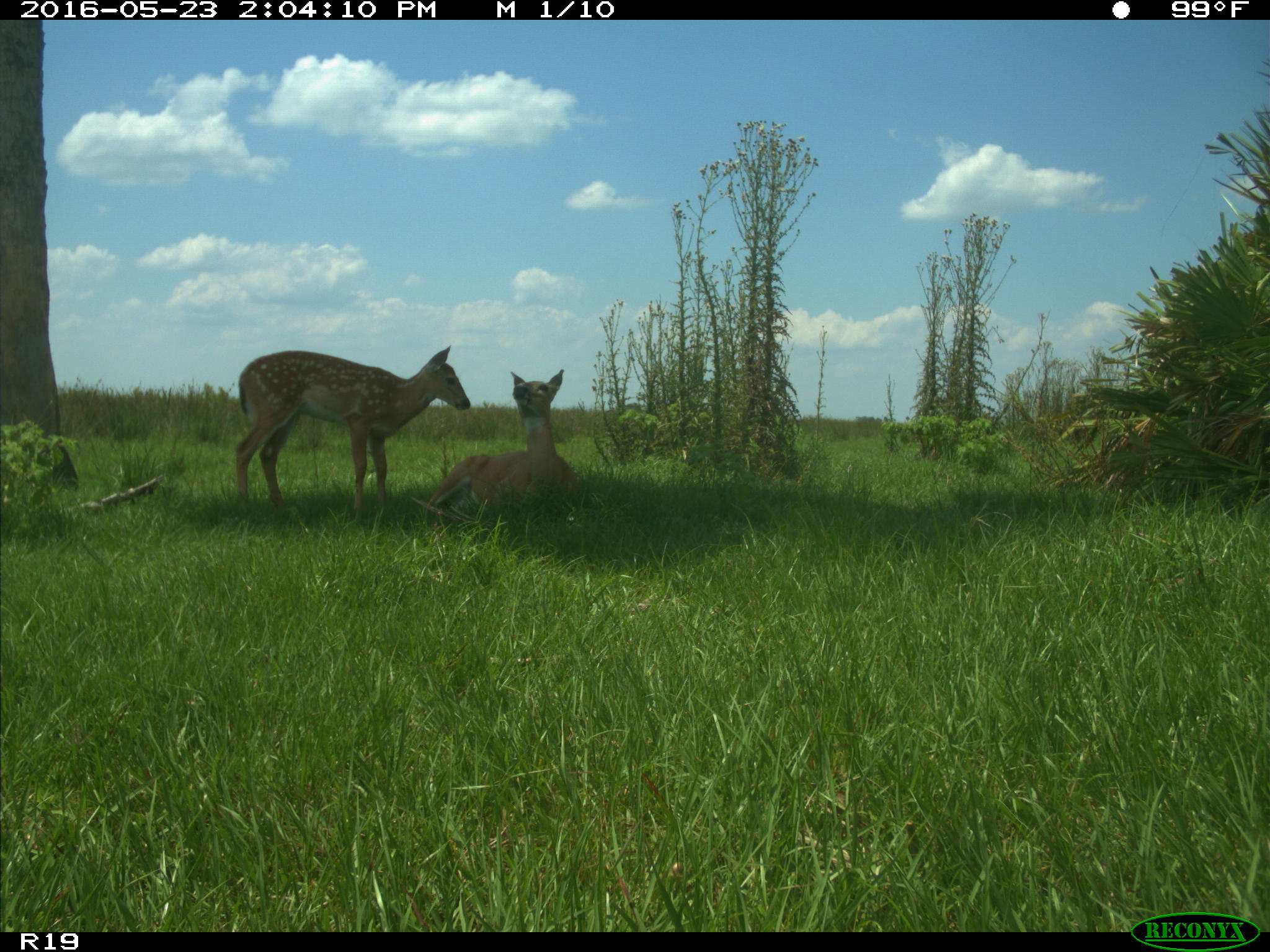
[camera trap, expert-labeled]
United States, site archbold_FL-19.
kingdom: Animalia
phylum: Chordata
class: Mammalia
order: Artiodactyla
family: Cervidae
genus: Odocoileus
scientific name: Odocoileus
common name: deer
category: unidentified deer